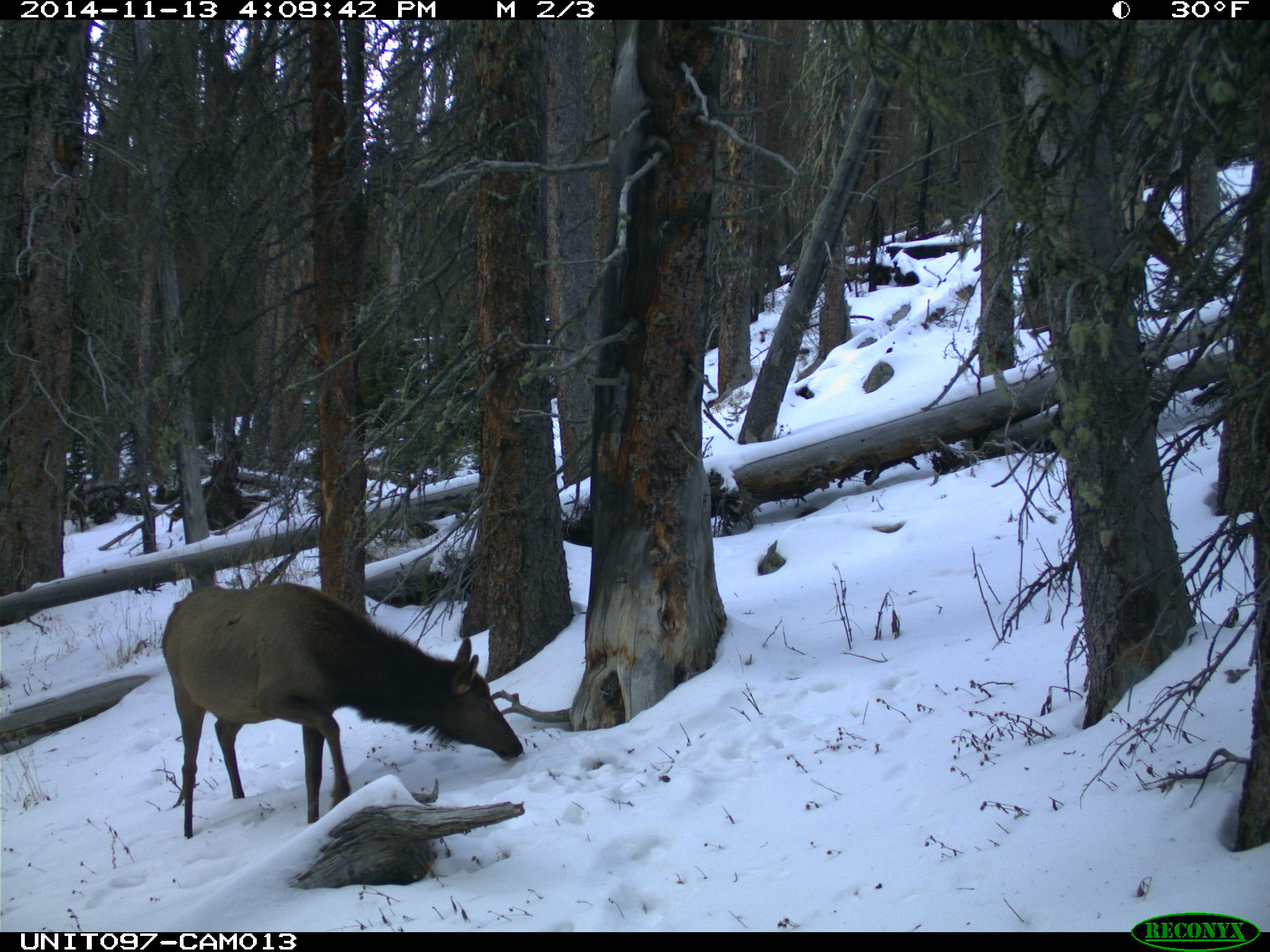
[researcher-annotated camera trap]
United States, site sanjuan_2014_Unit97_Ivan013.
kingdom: Animalia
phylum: Chordata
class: Mammalia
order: Artiodactyla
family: Cervidae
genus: Cervus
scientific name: Cervus elaphus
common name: red deer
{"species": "Cervus elaphus (red deer)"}